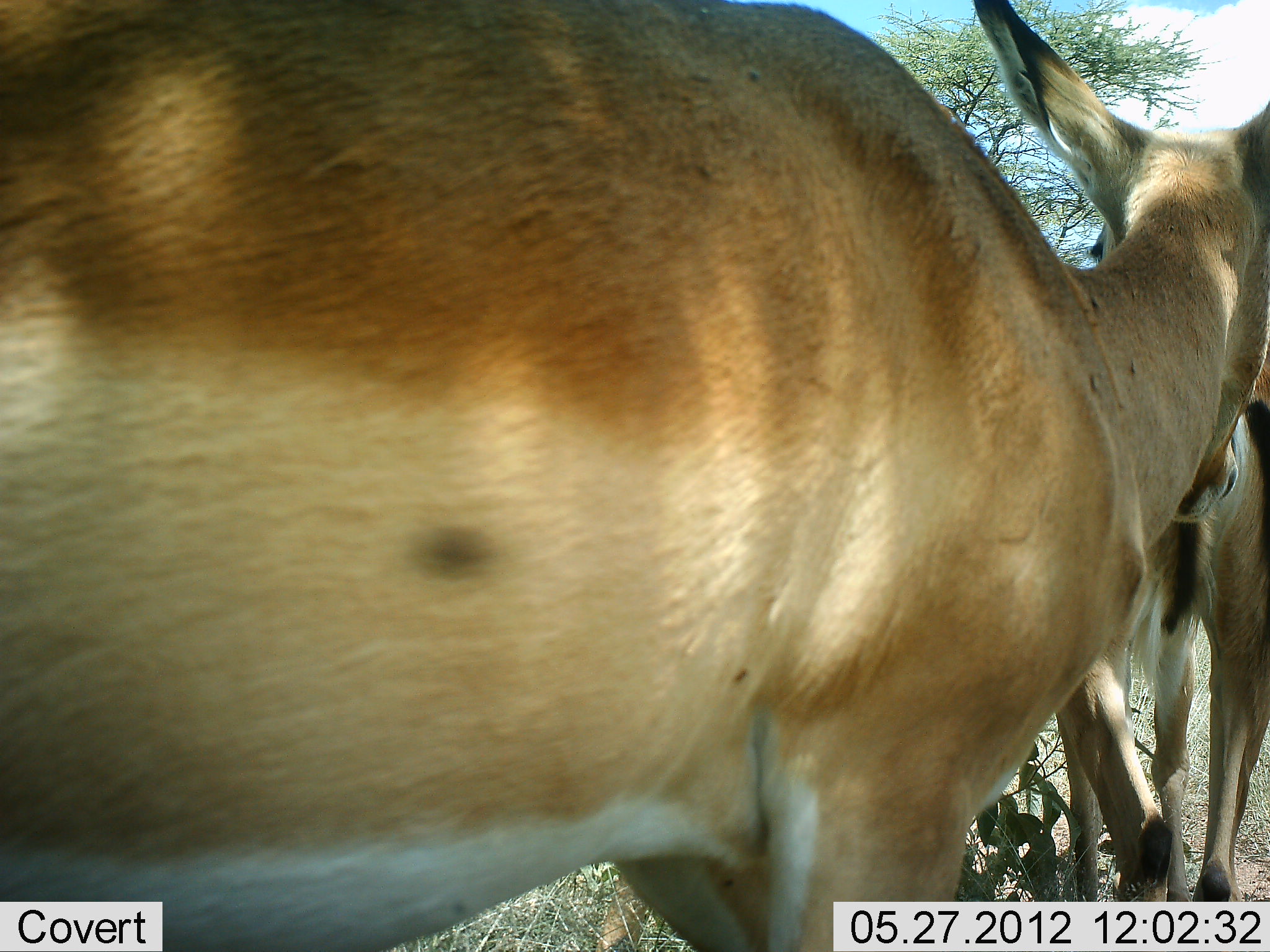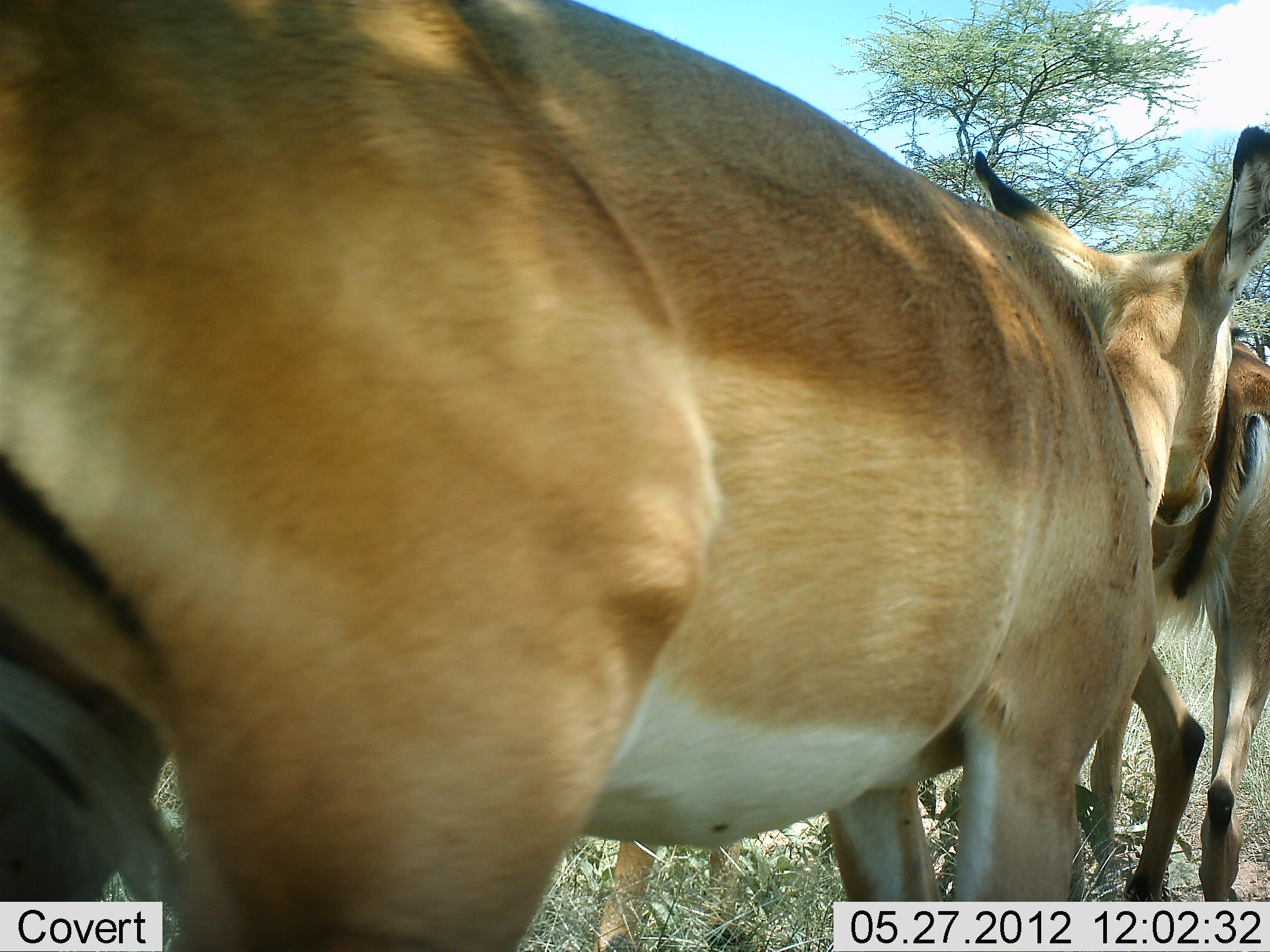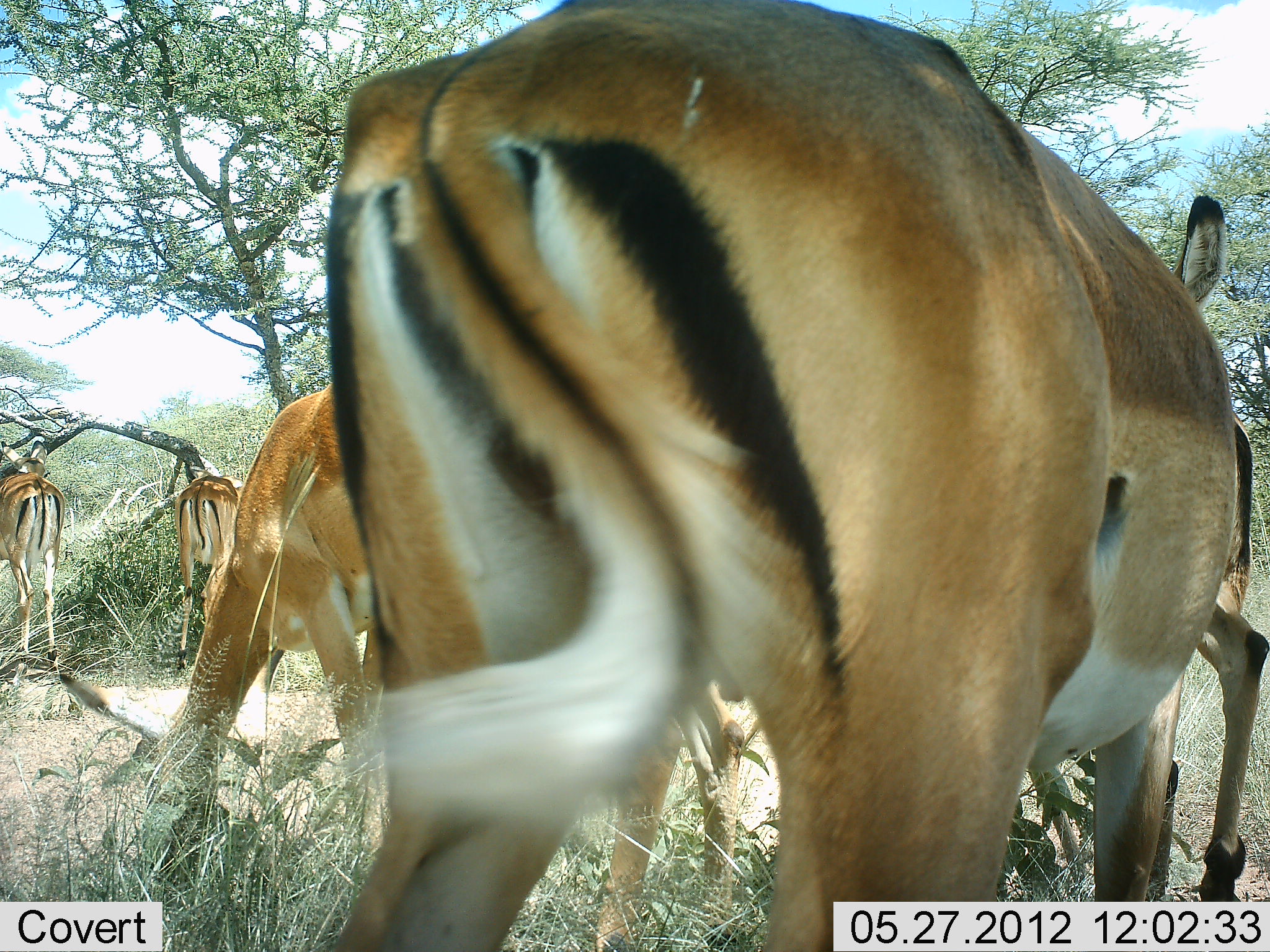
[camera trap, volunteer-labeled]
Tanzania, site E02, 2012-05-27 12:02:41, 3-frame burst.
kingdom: Animalia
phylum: Chordata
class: Mammalia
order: Artiodactyla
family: Bovidae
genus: Aepyceros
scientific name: Aepyceros melampus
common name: impala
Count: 5.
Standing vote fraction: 50%.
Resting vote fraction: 0%.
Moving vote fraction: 90%.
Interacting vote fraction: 0%.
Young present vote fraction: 0%.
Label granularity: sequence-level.